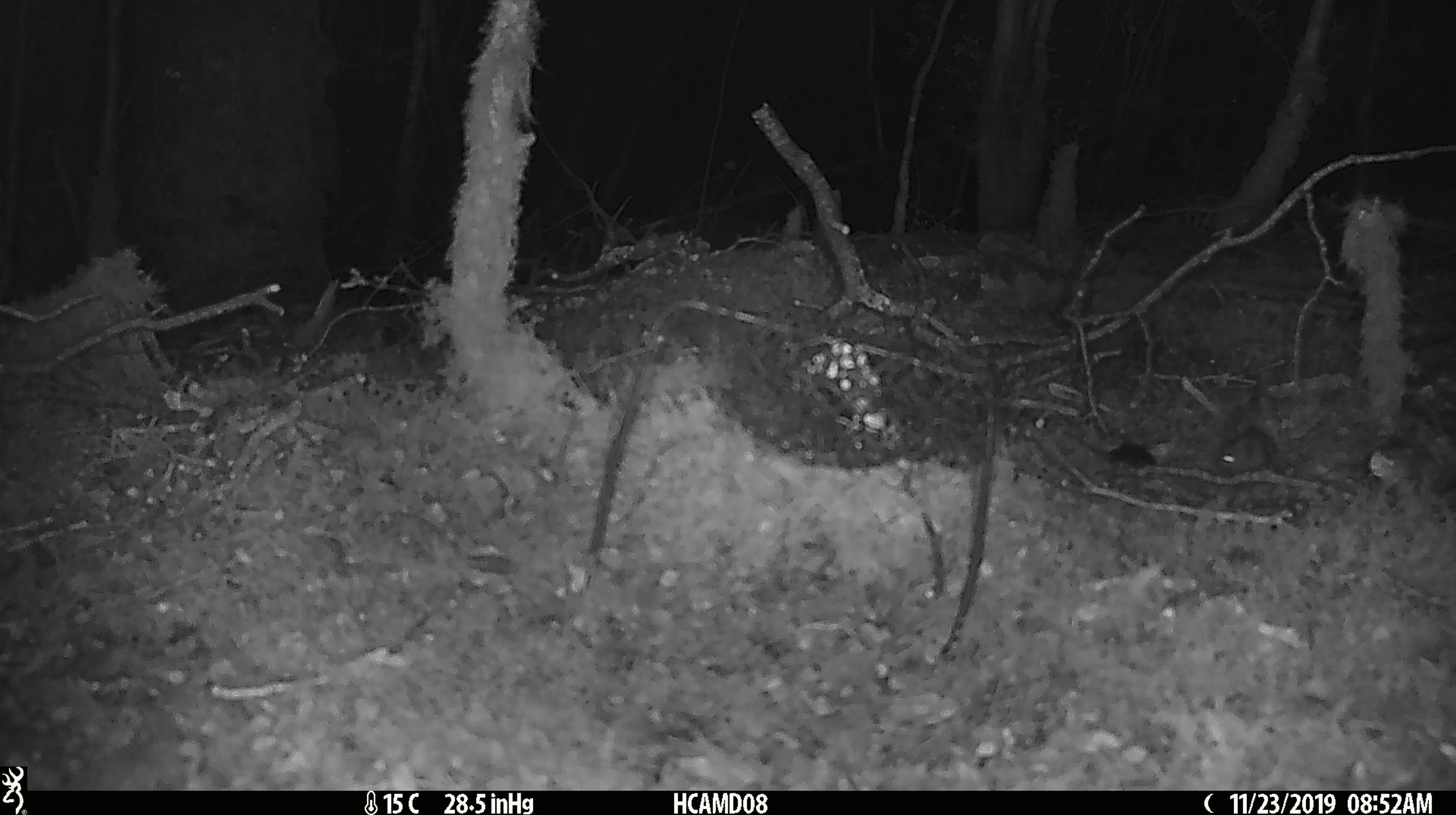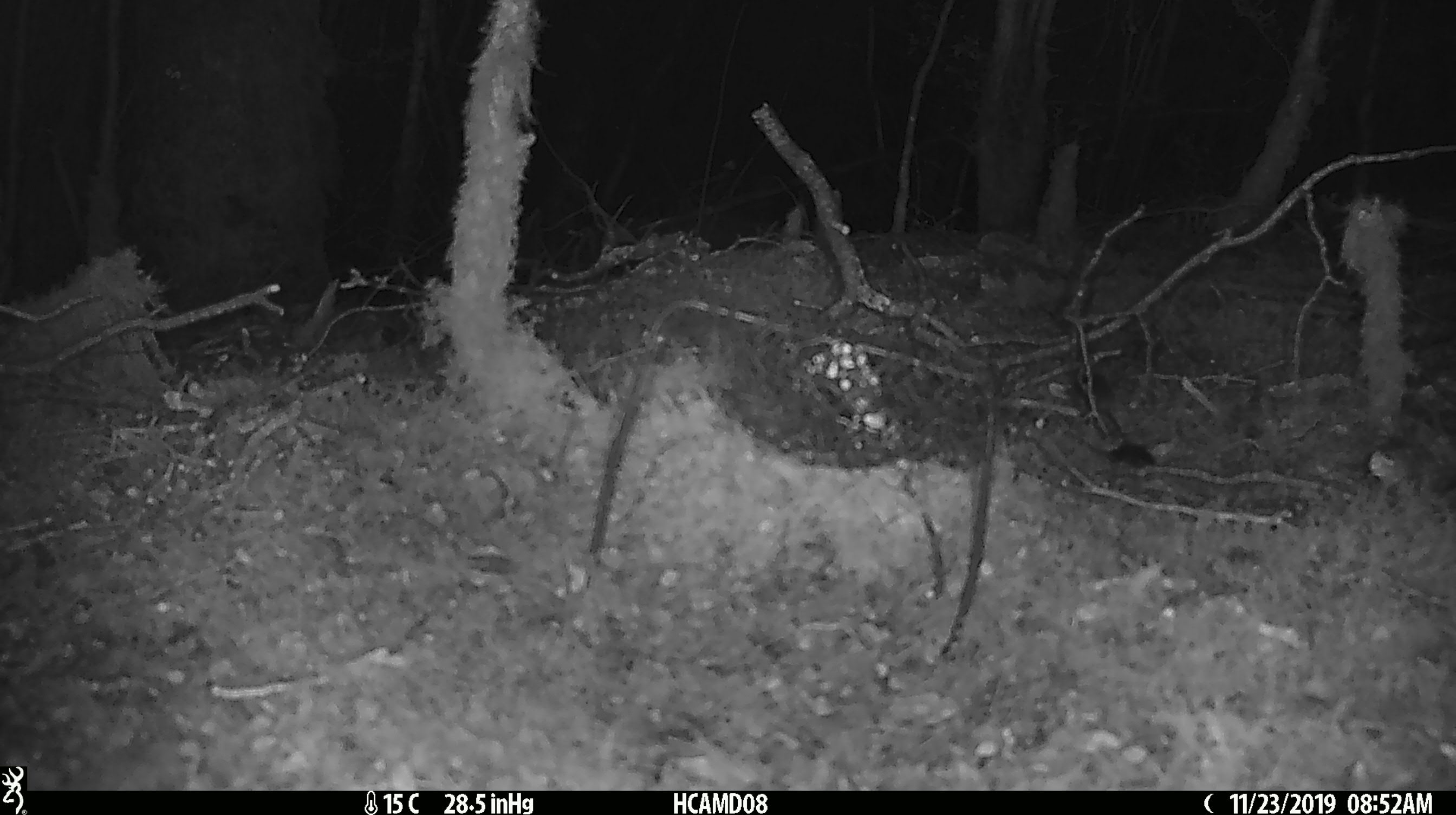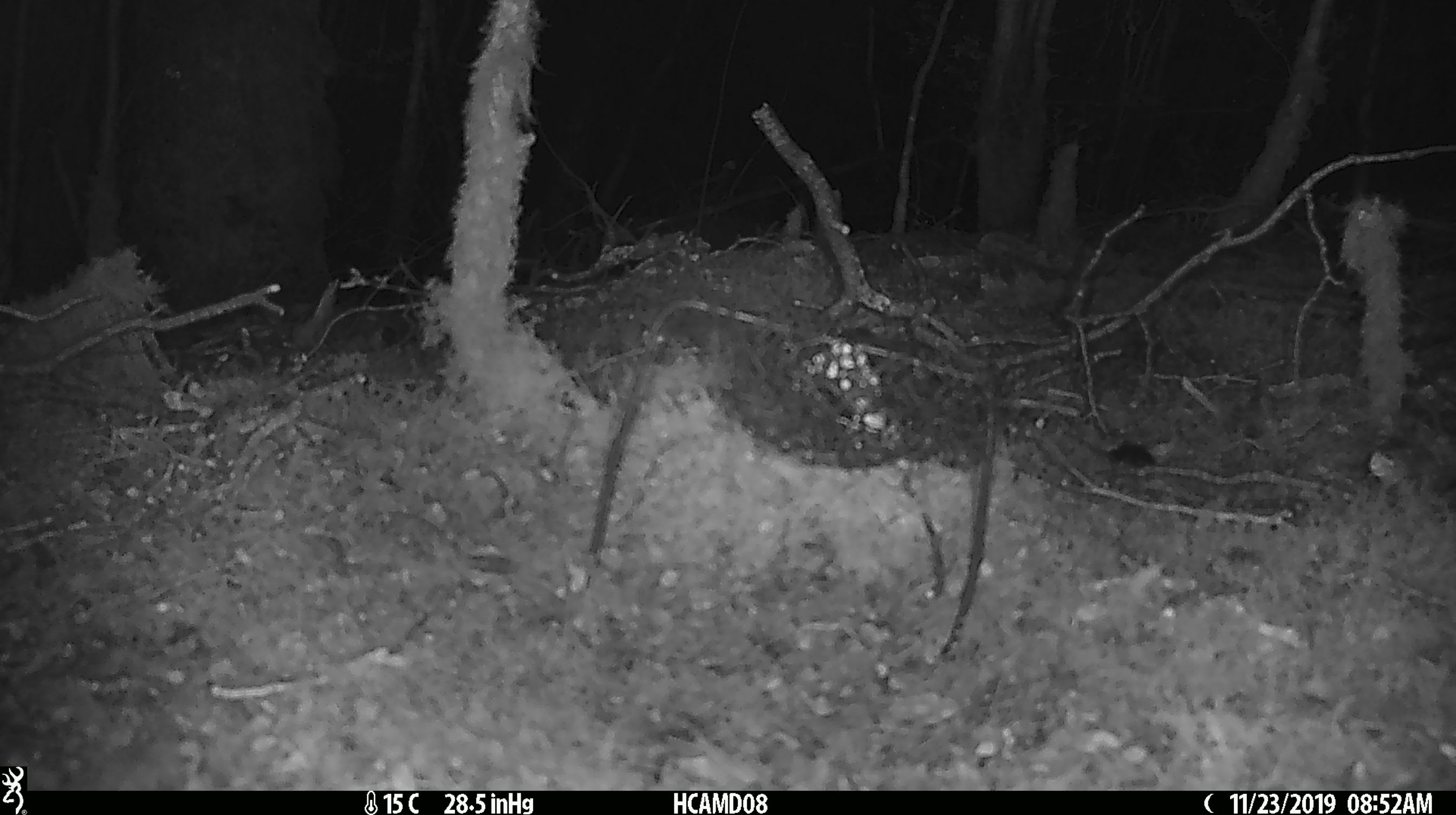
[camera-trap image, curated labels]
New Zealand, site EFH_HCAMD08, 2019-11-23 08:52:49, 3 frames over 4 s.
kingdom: Animalia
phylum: Chordata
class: Mammalia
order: Rodentia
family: Muridae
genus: Mus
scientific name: Mus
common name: mouse